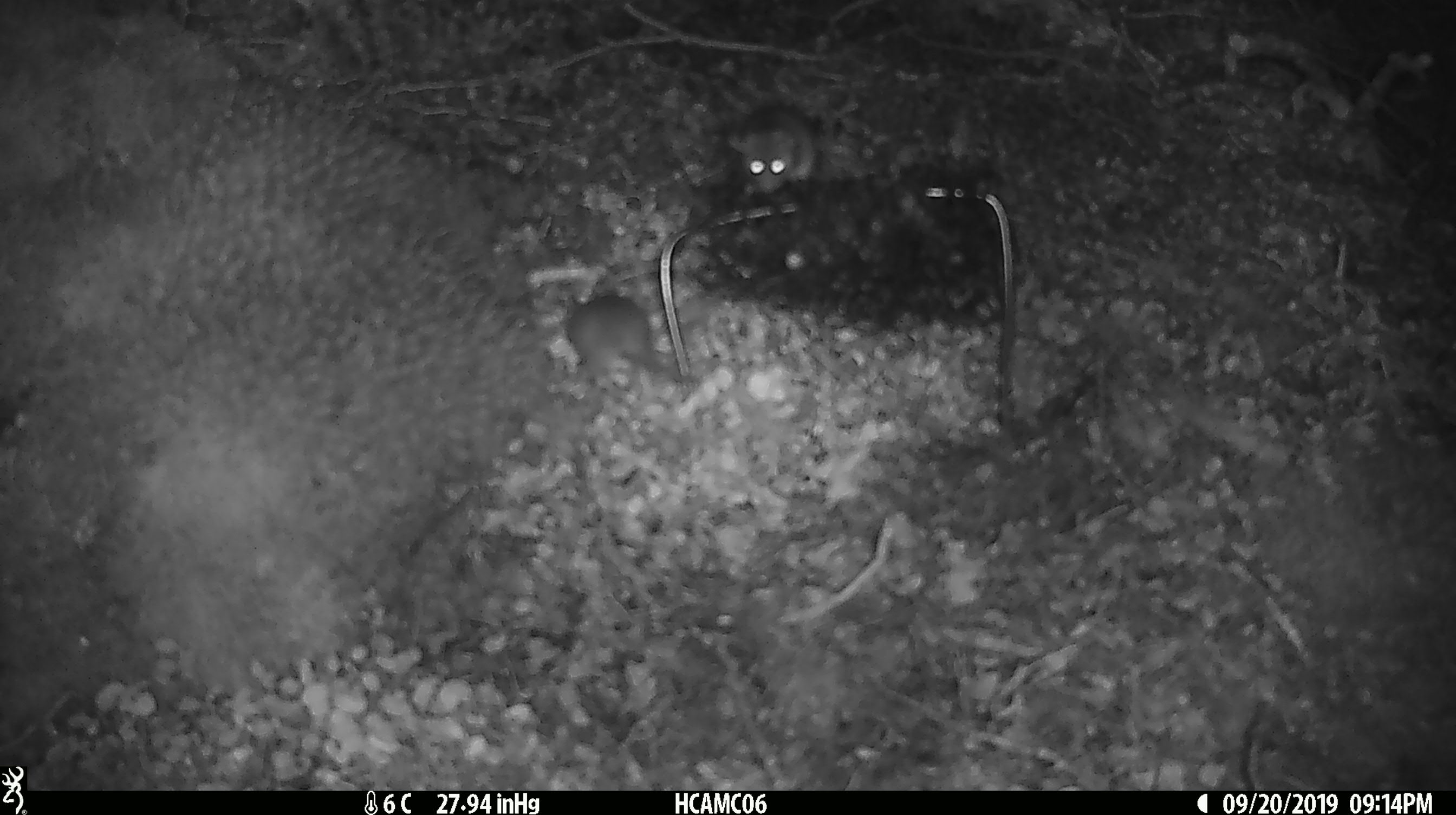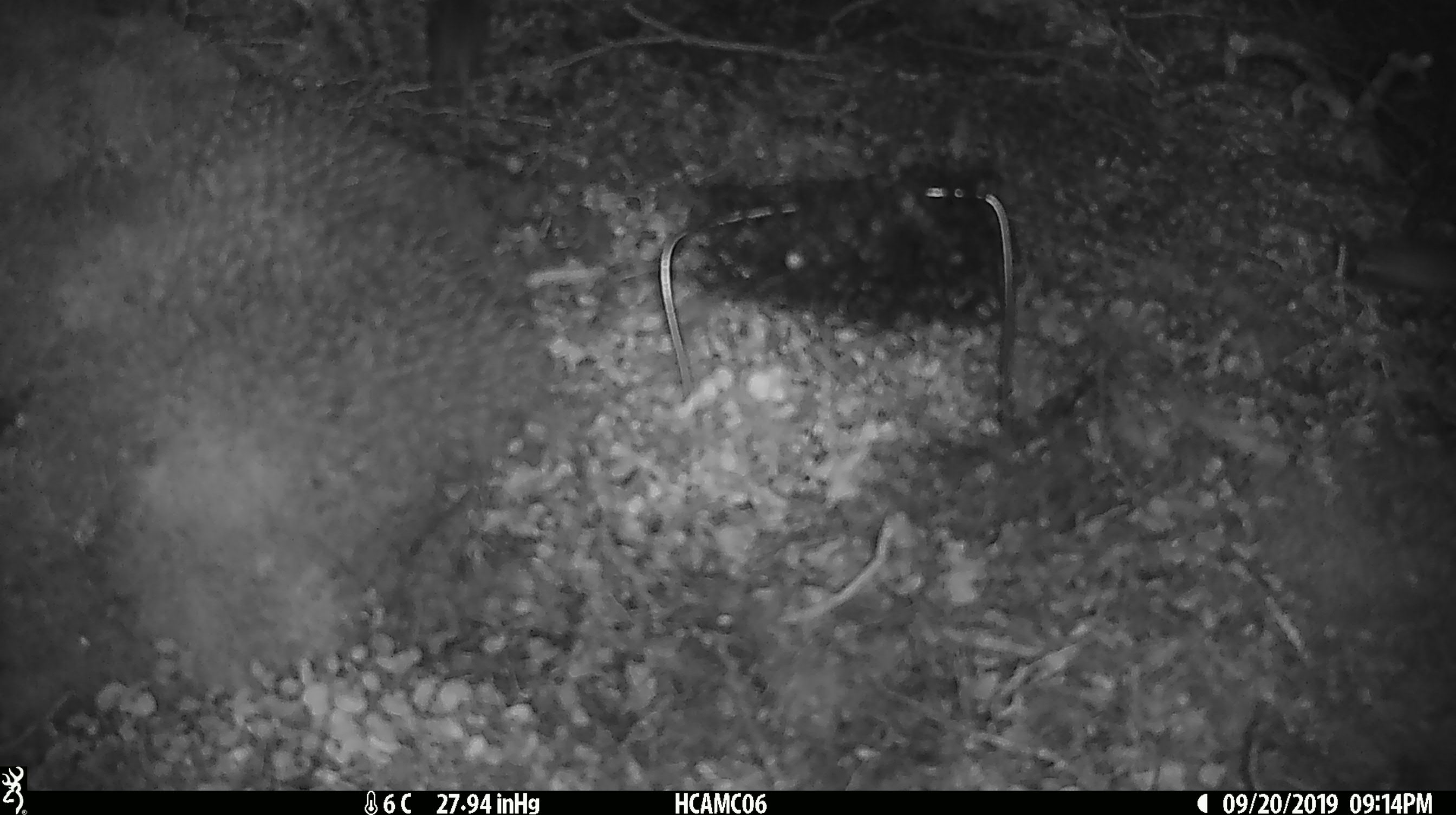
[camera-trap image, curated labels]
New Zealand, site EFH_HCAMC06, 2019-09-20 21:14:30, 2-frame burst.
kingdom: Animalia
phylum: Chordata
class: Mammalia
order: Rodentia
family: Muridae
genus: Mus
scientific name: Mus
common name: mouse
Mouse (Mus).